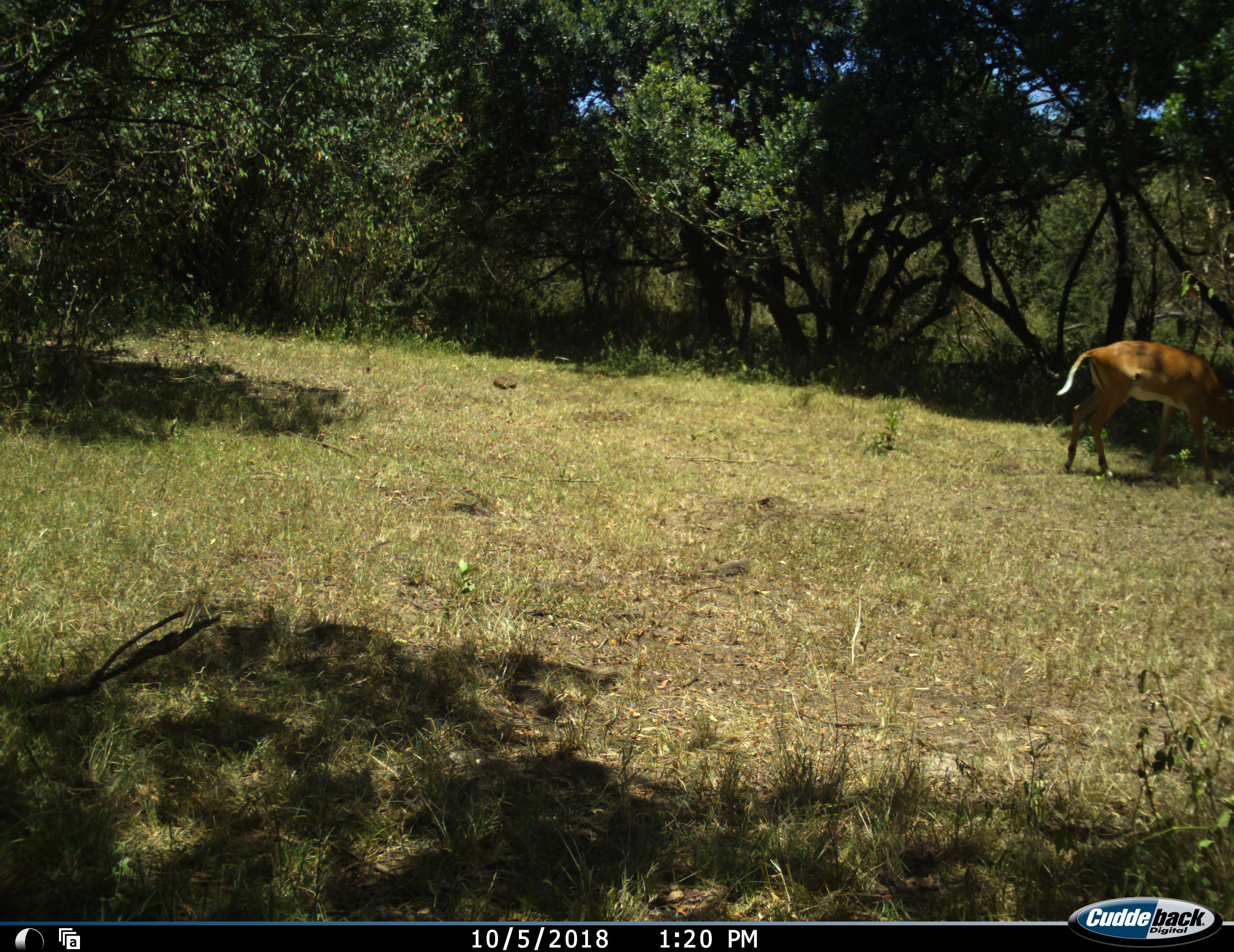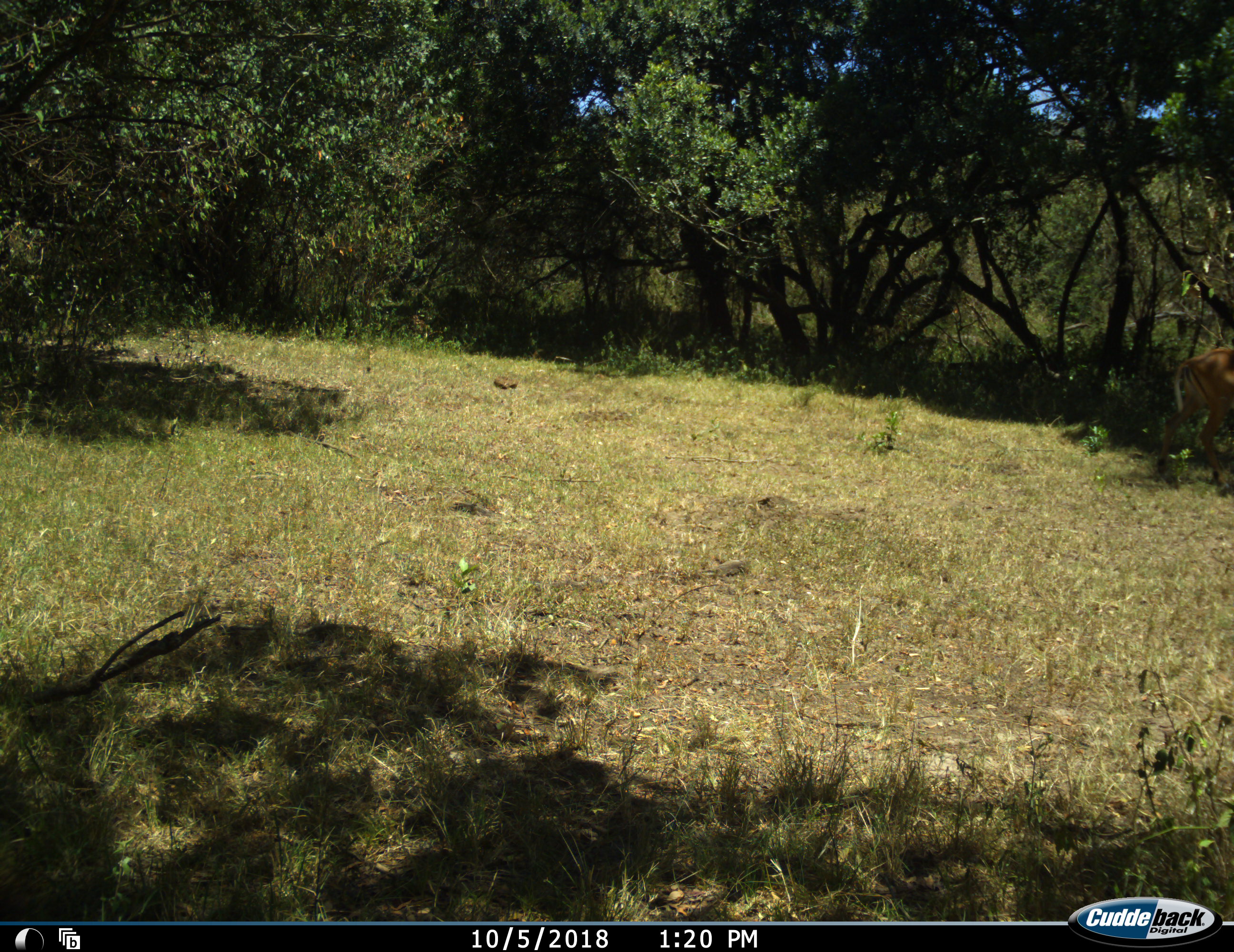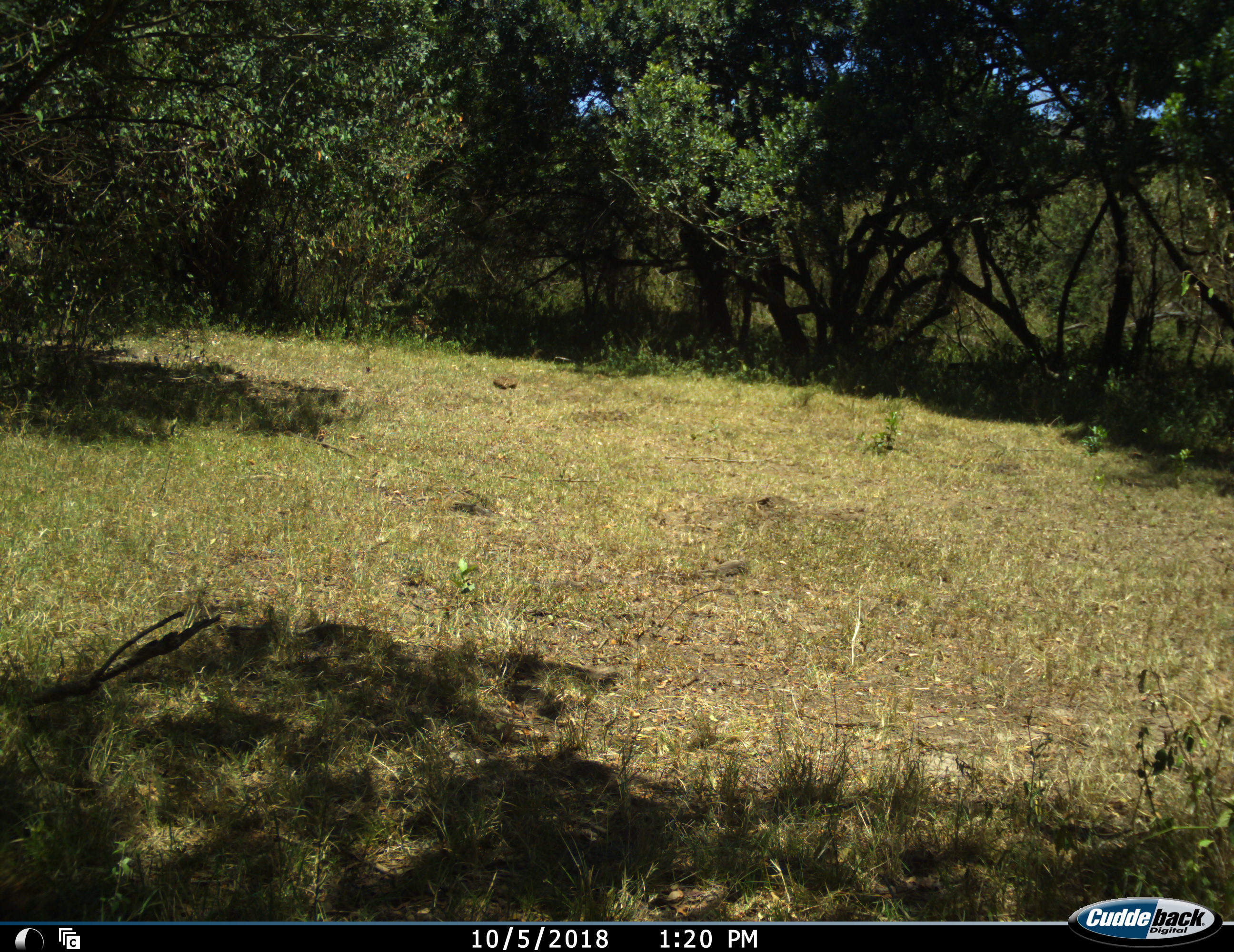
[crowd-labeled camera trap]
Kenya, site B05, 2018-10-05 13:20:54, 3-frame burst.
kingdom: Animalia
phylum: Chordata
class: Mammalia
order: Artiodactyla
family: Bovidae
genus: Aepyceros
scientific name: Aepyceros melampus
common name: impala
Impala (Aepyceros melampus), count 1. Behavior (volunteer vote fractions): standing 12%, resting 0%, moving 88%, interacting 0%. Young present (vote fraction): 0%. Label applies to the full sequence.